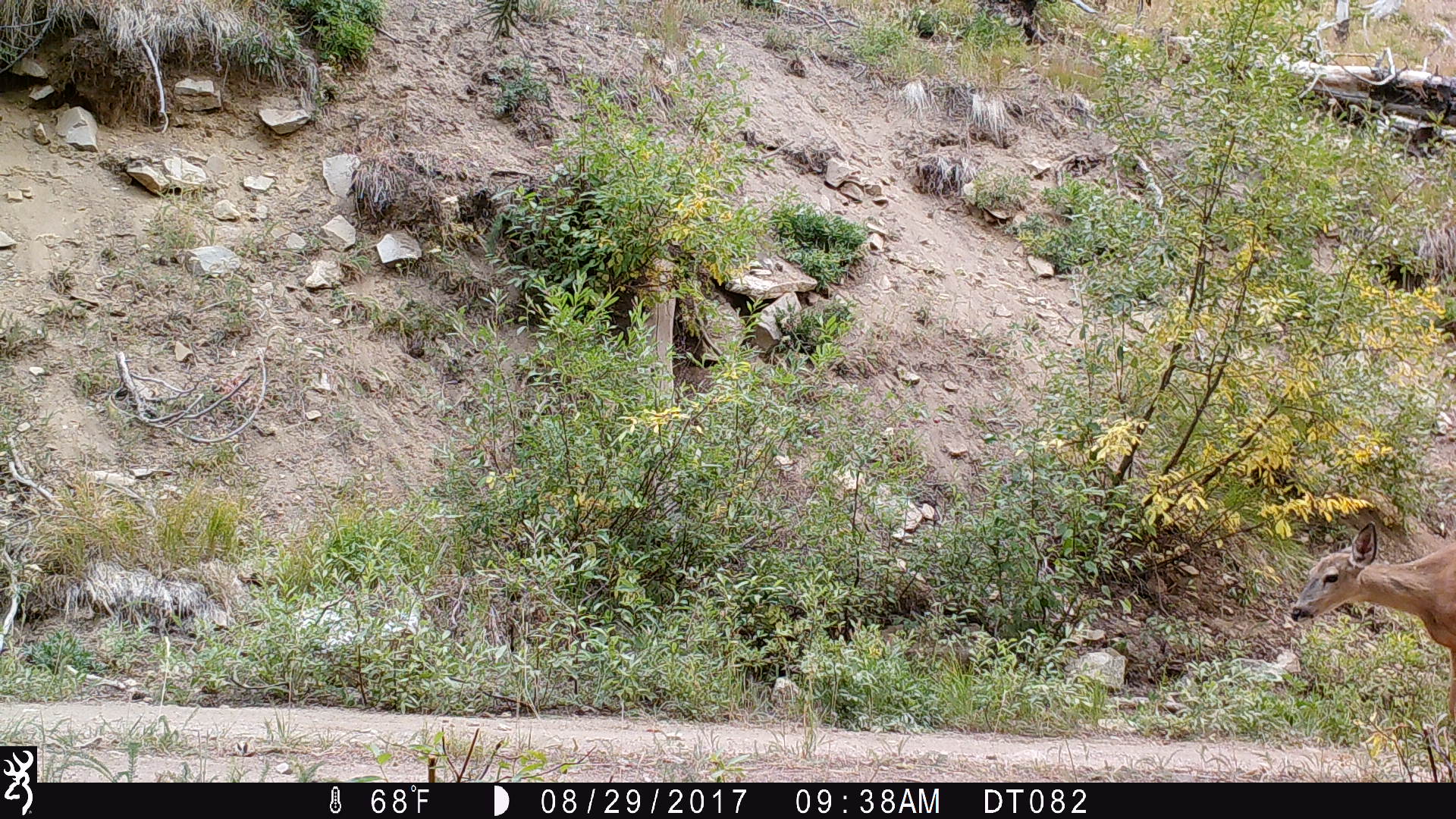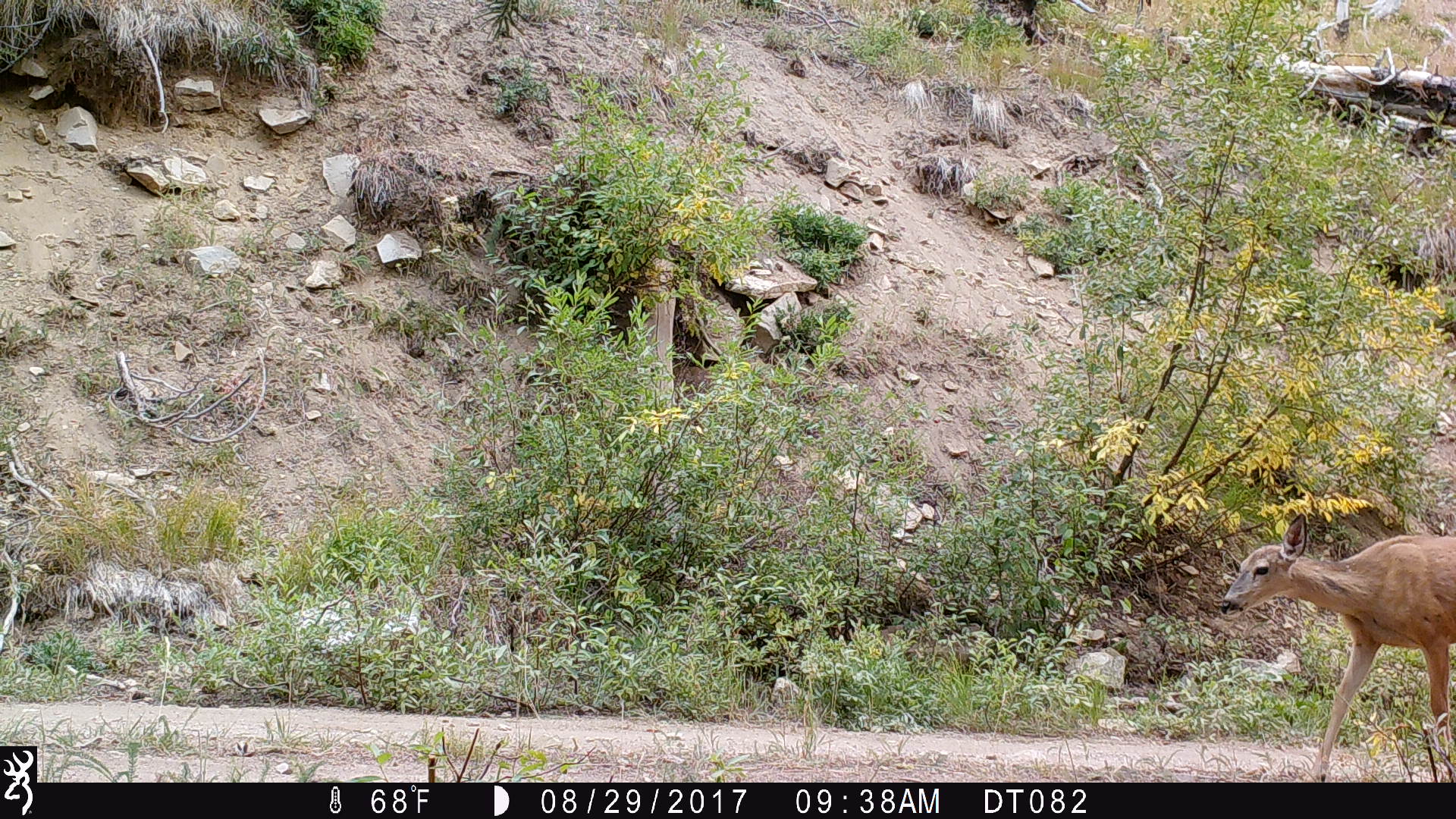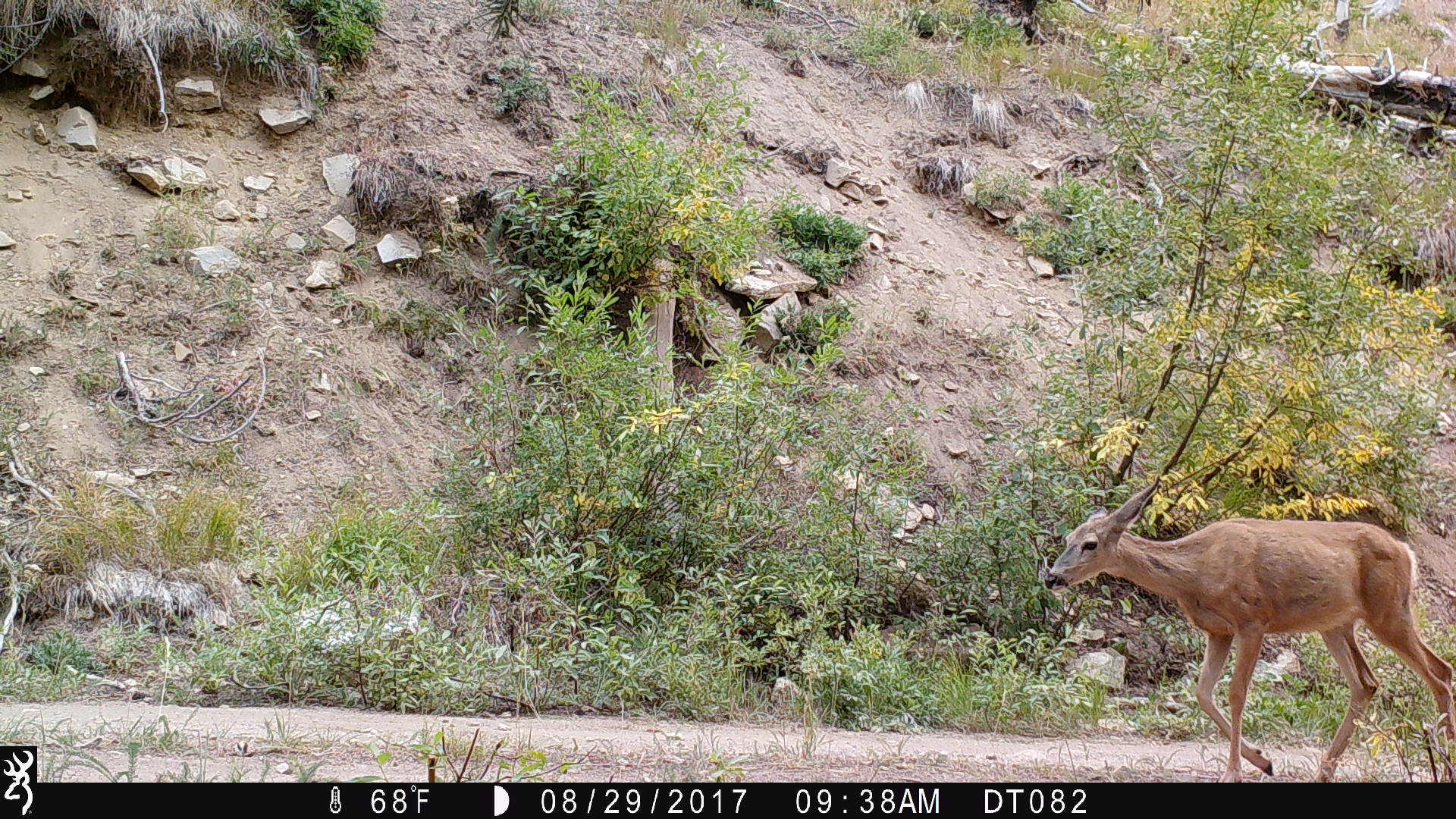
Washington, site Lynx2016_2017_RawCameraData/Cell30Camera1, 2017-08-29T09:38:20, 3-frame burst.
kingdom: Animalia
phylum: Chordata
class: Mammalia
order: Artiodactyla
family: Cervidae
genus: Odocoileus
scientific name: Odocoileus hemionus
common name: mule deer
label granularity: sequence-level